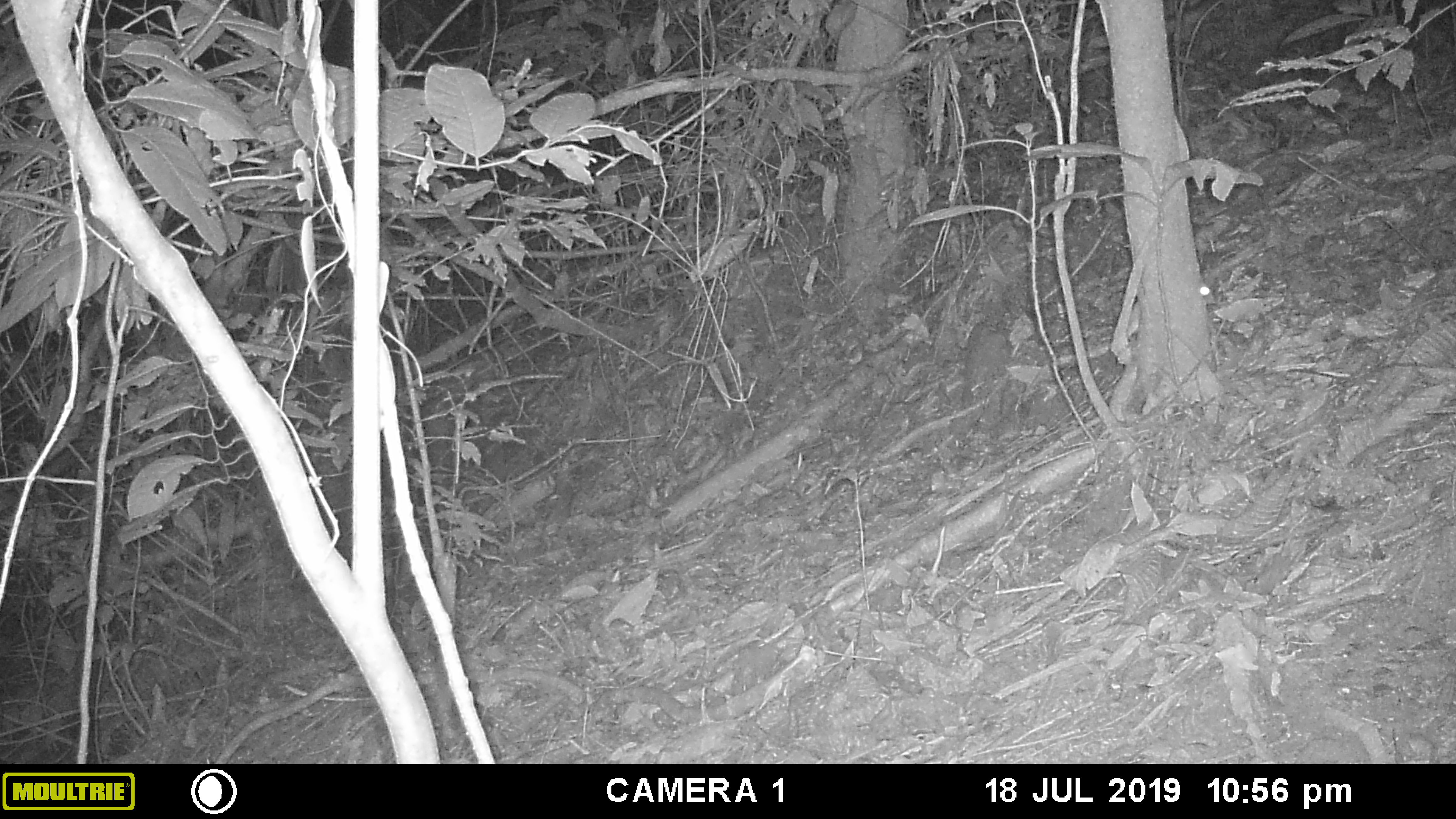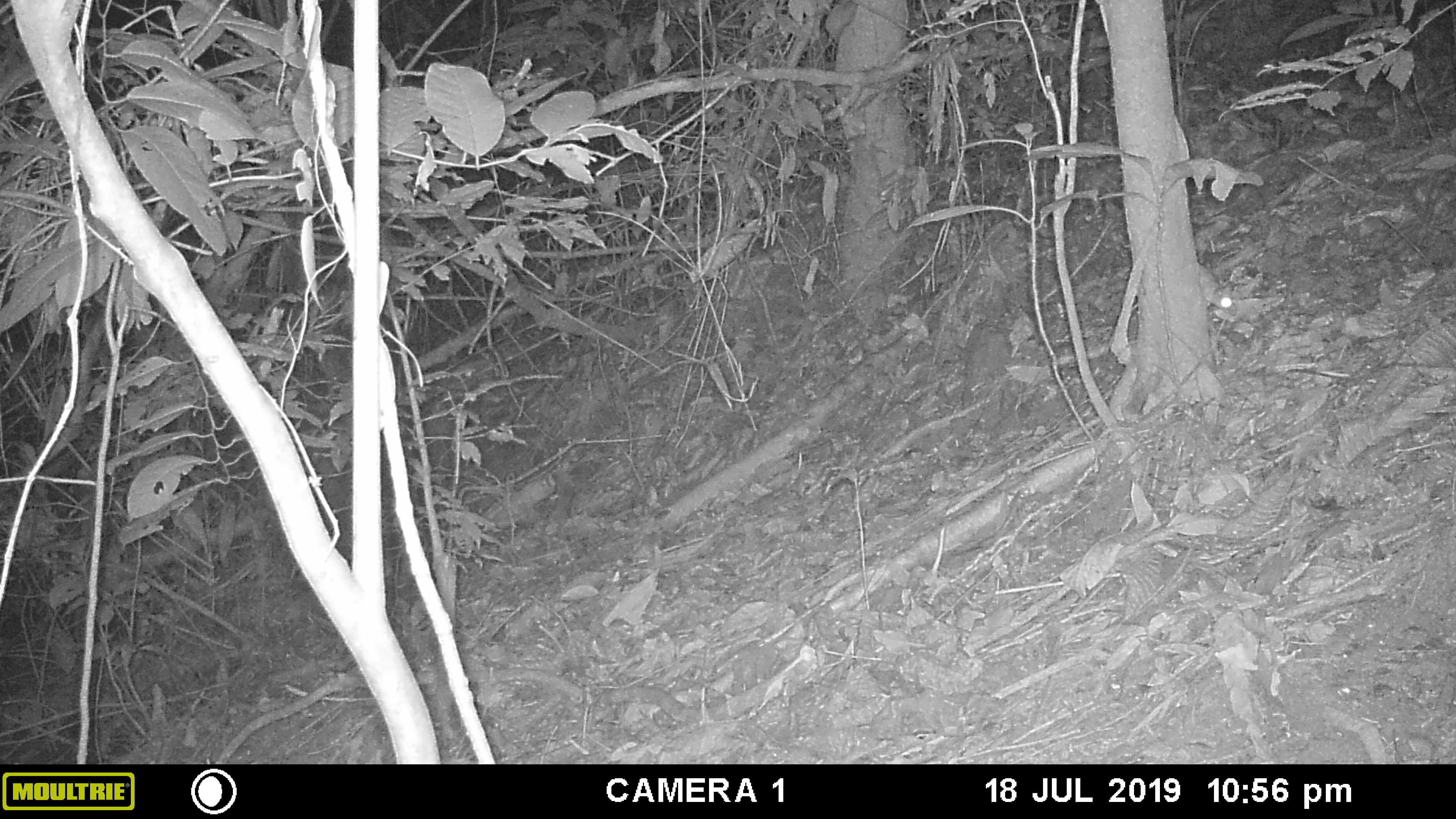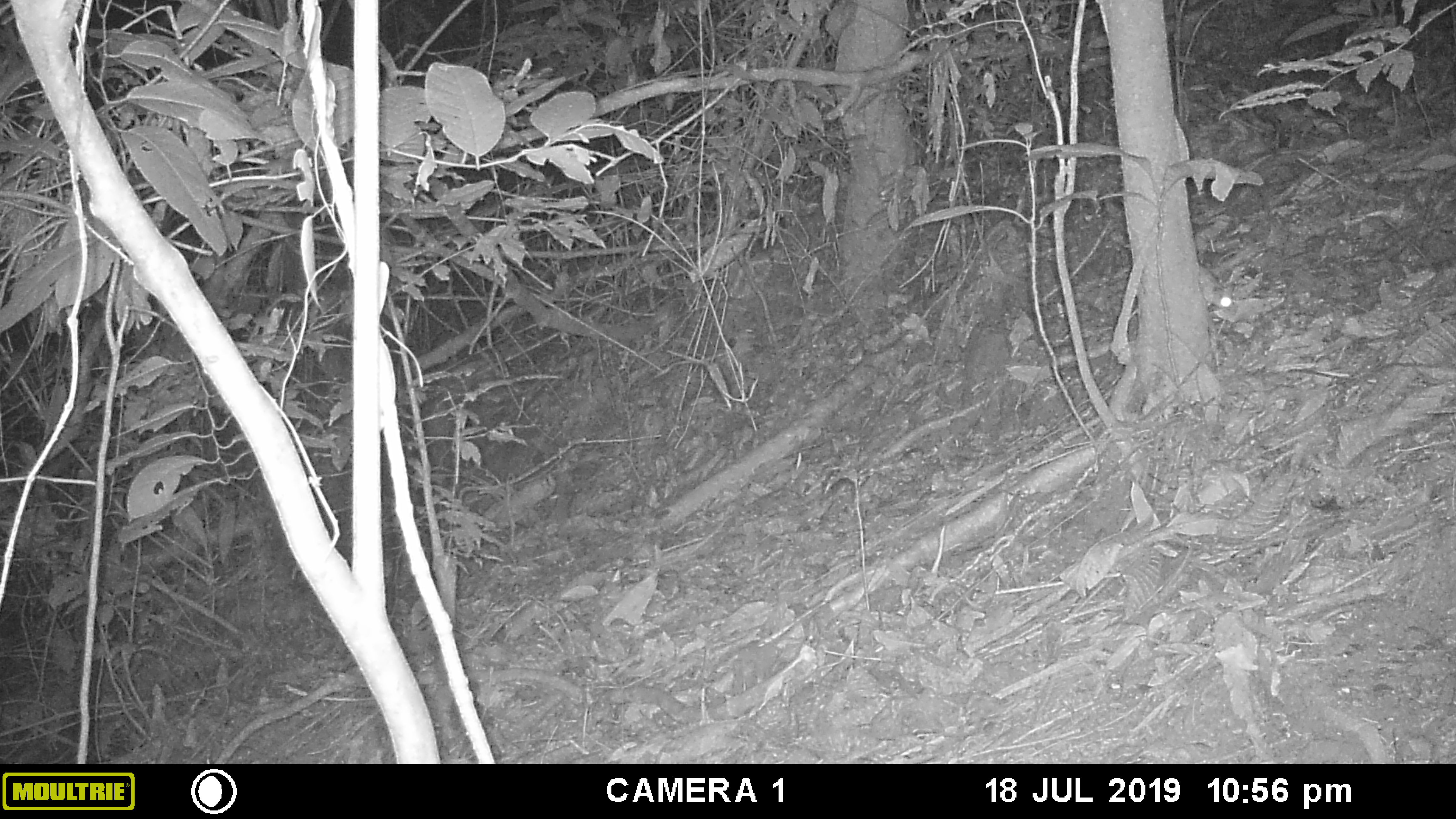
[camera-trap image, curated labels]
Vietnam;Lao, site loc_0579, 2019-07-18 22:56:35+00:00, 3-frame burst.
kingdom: Animalia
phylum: Chordata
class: Mammalia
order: Rodentia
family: Muridae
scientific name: Muridae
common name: old-world mice and rats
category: unidentified murid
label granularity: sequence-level